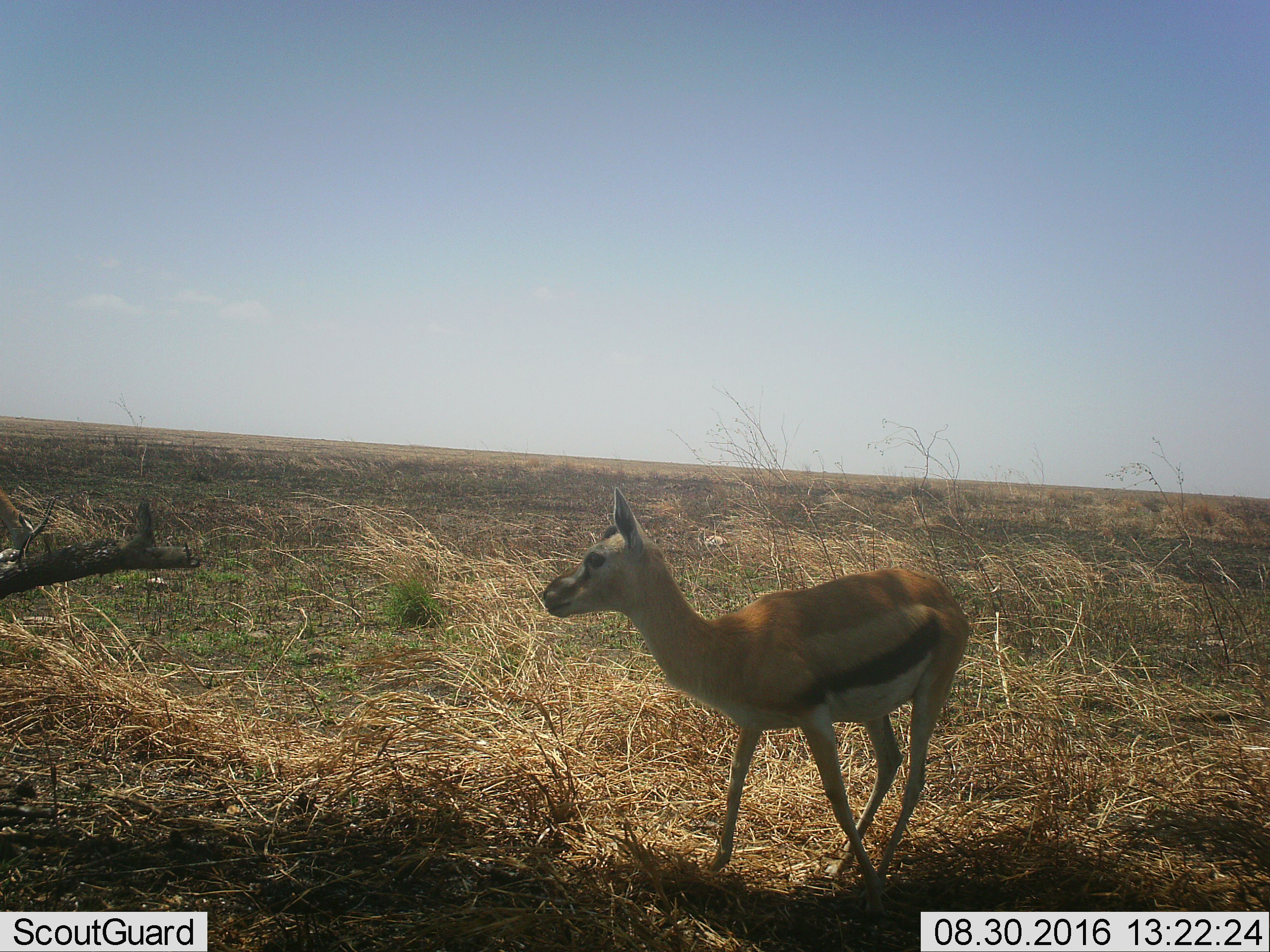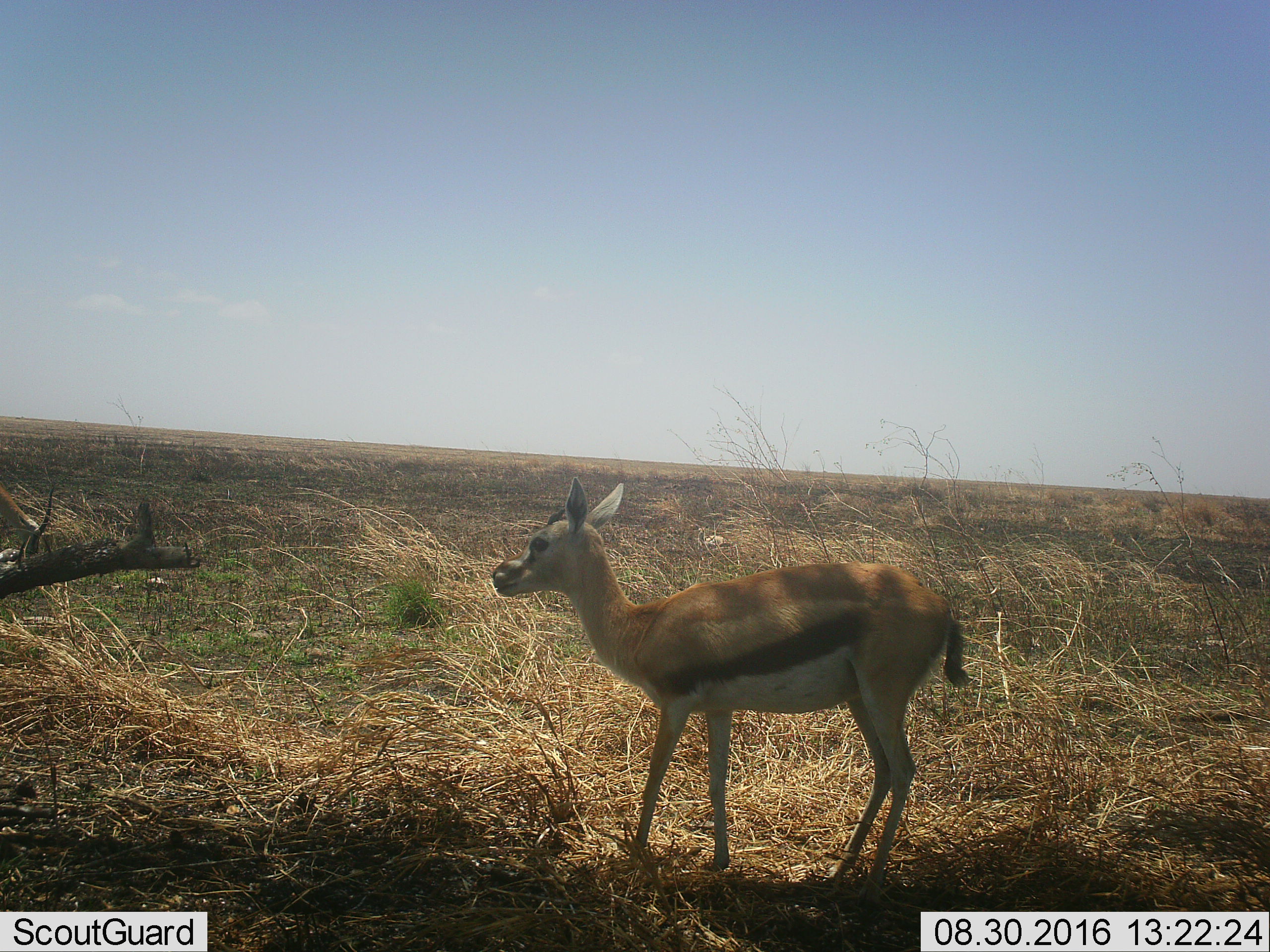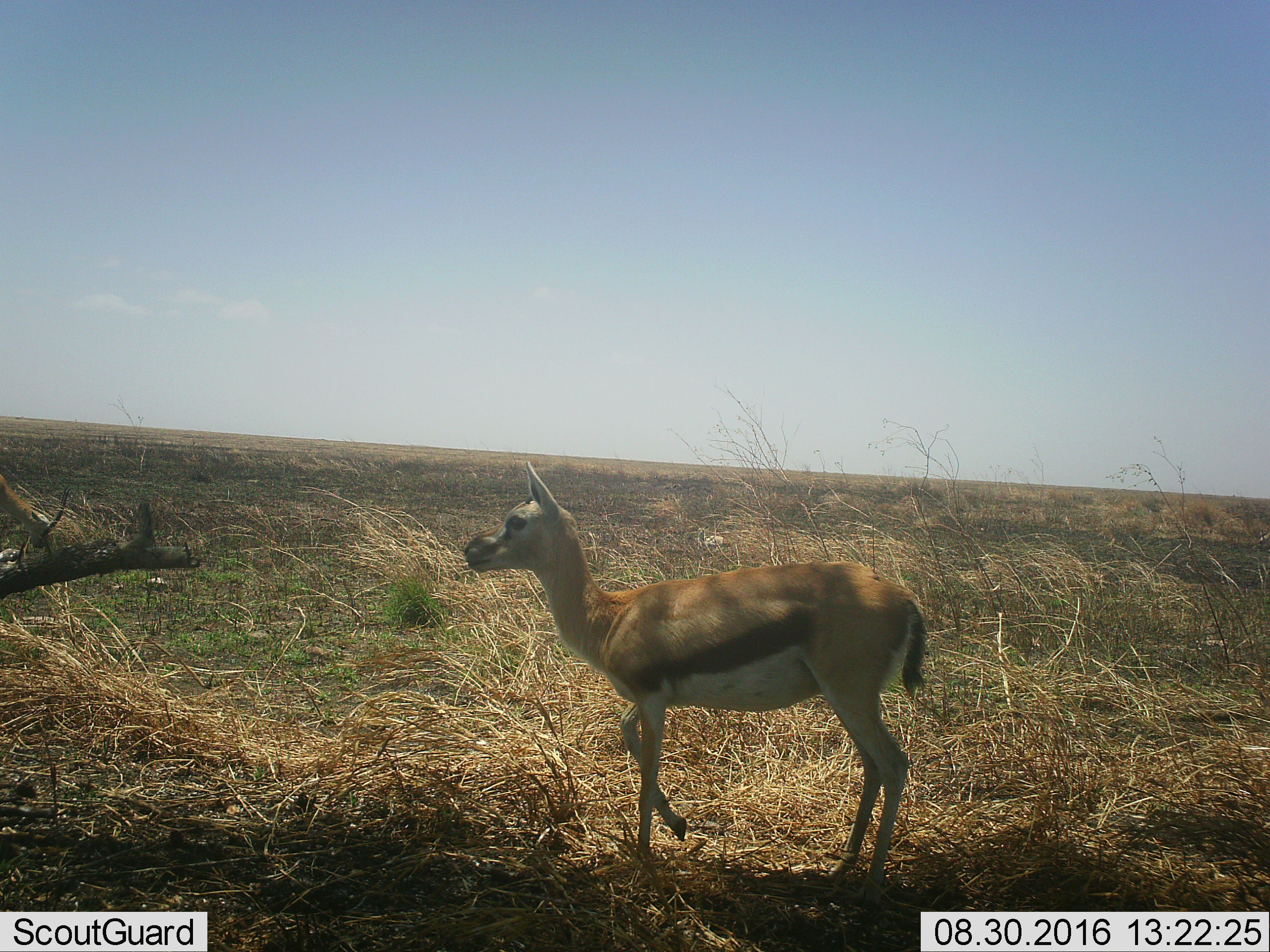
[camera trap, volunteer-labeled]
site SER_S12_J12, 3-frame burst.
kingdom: Animalia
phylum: Chordata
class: Mammalia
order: Artiodactyla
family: Bovidae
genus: Eudorcas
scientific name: Eudorcas thomsonii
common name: thomson's gazelle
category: gazellethomsons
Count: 2.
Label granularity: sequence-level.